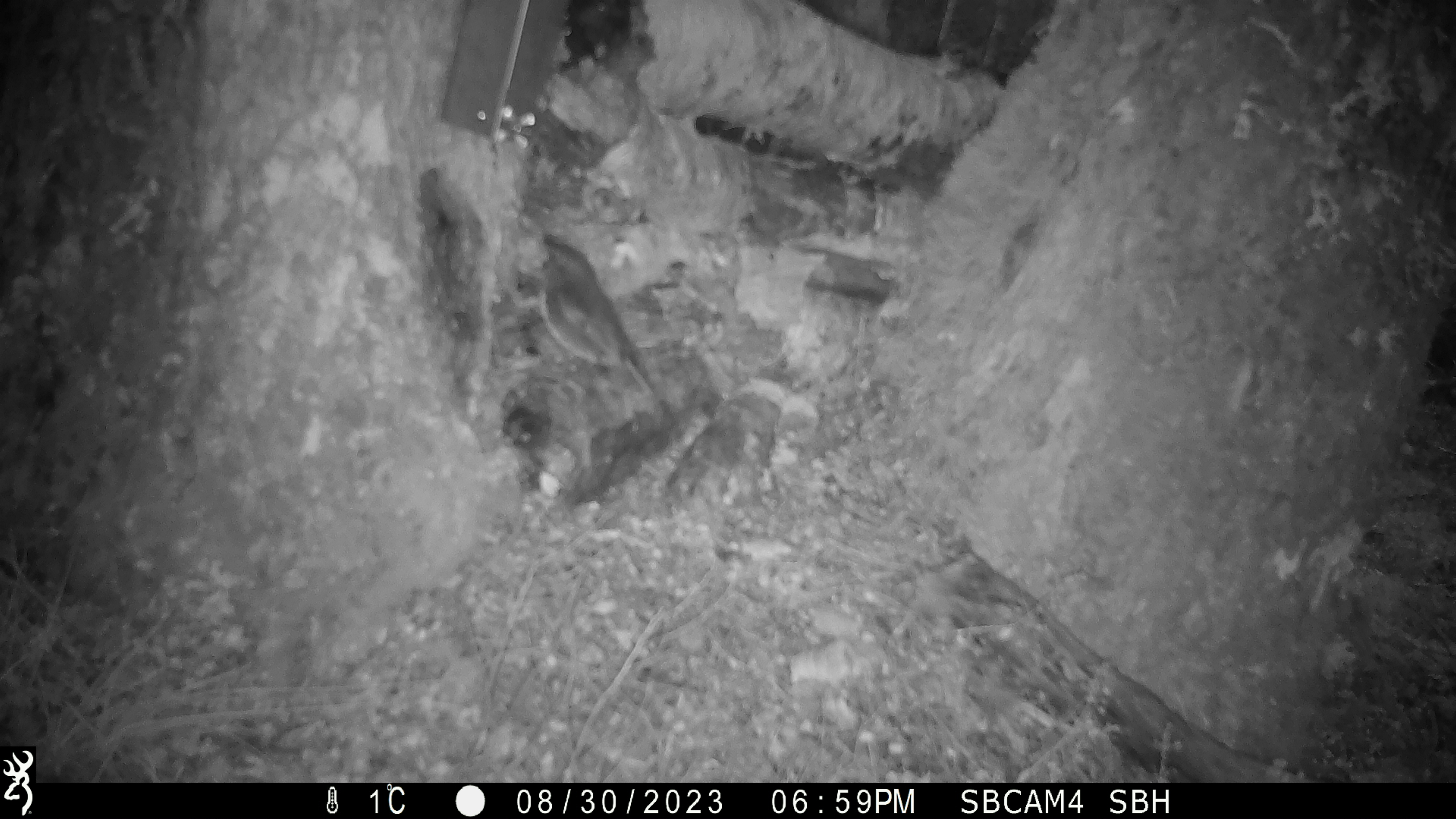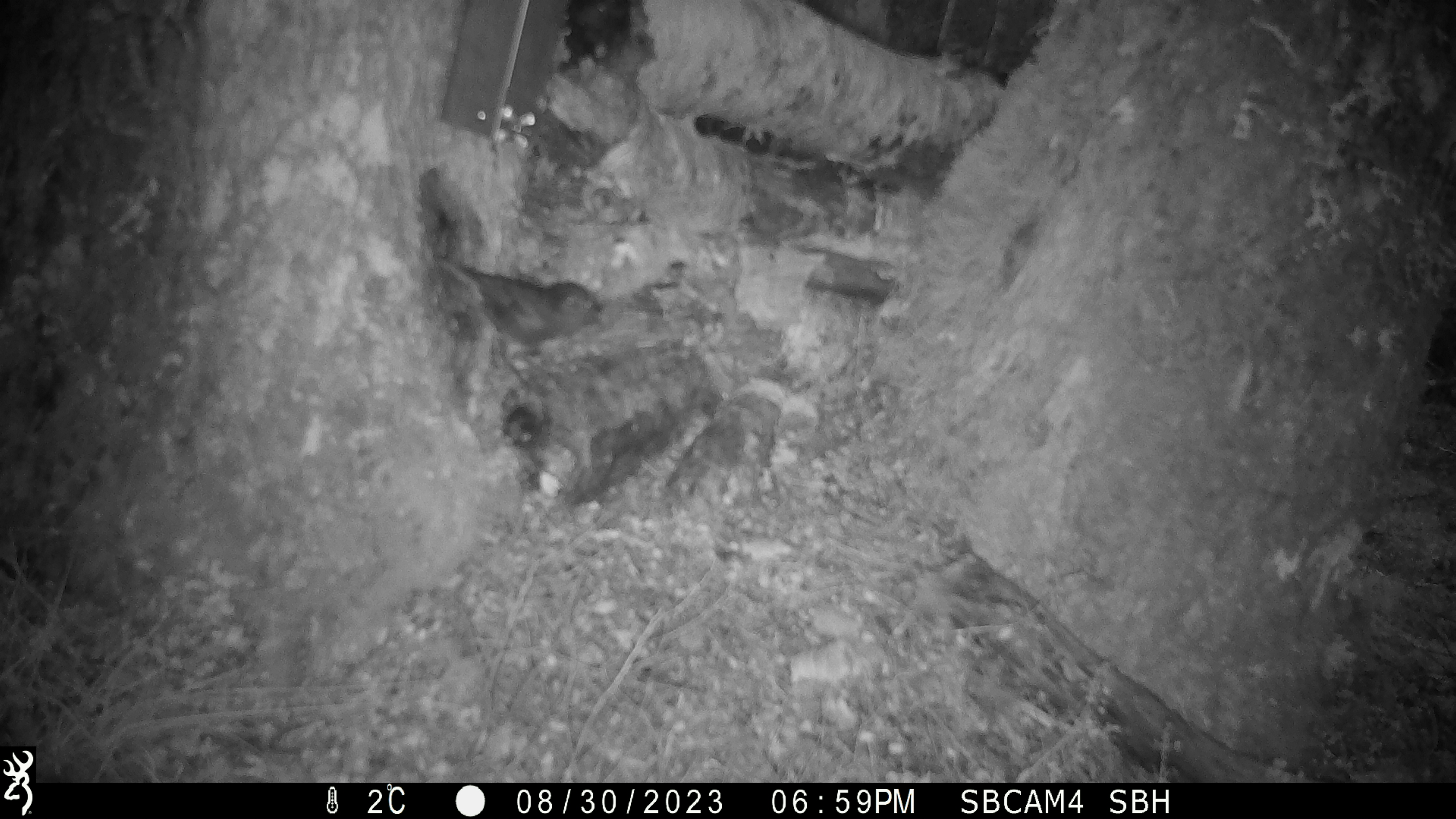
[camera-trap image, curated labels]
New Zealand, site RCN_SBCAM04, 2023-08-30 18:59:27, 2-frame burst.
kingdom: Animalia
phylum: Chordata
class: Aves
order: Passeriformes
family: Petroicidae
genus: Petroica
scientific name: Petroica australis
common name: new zealand robin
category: robin